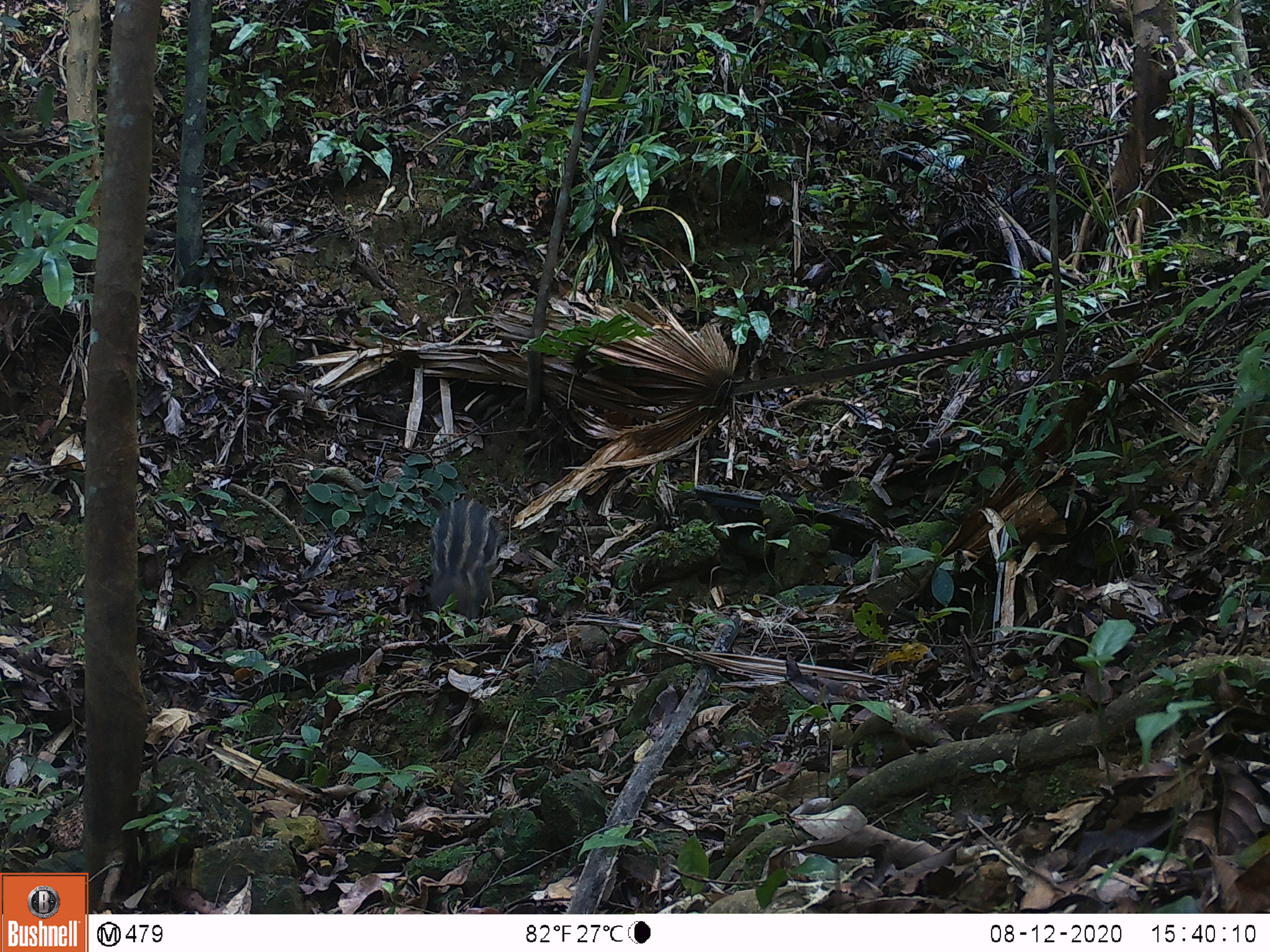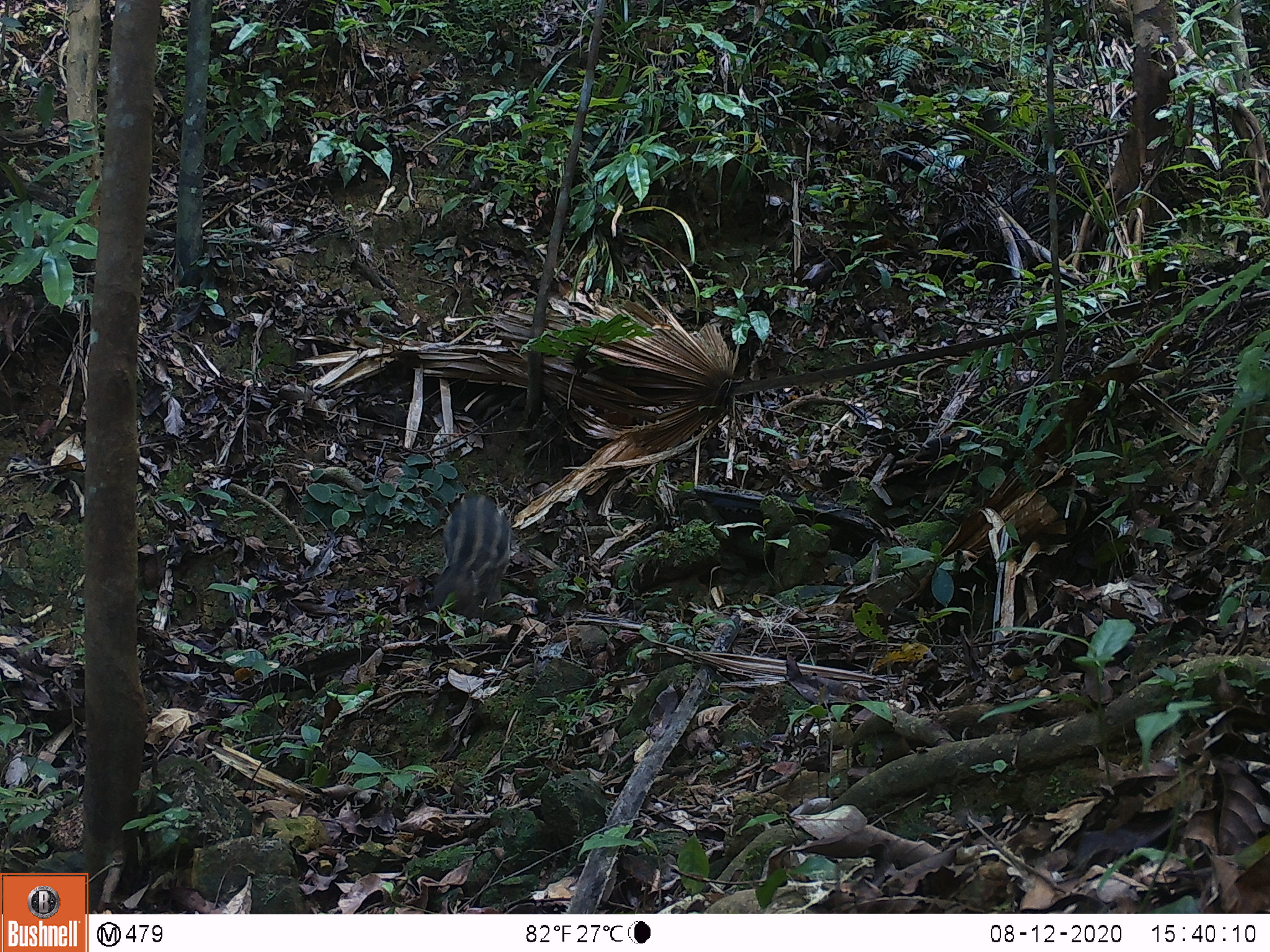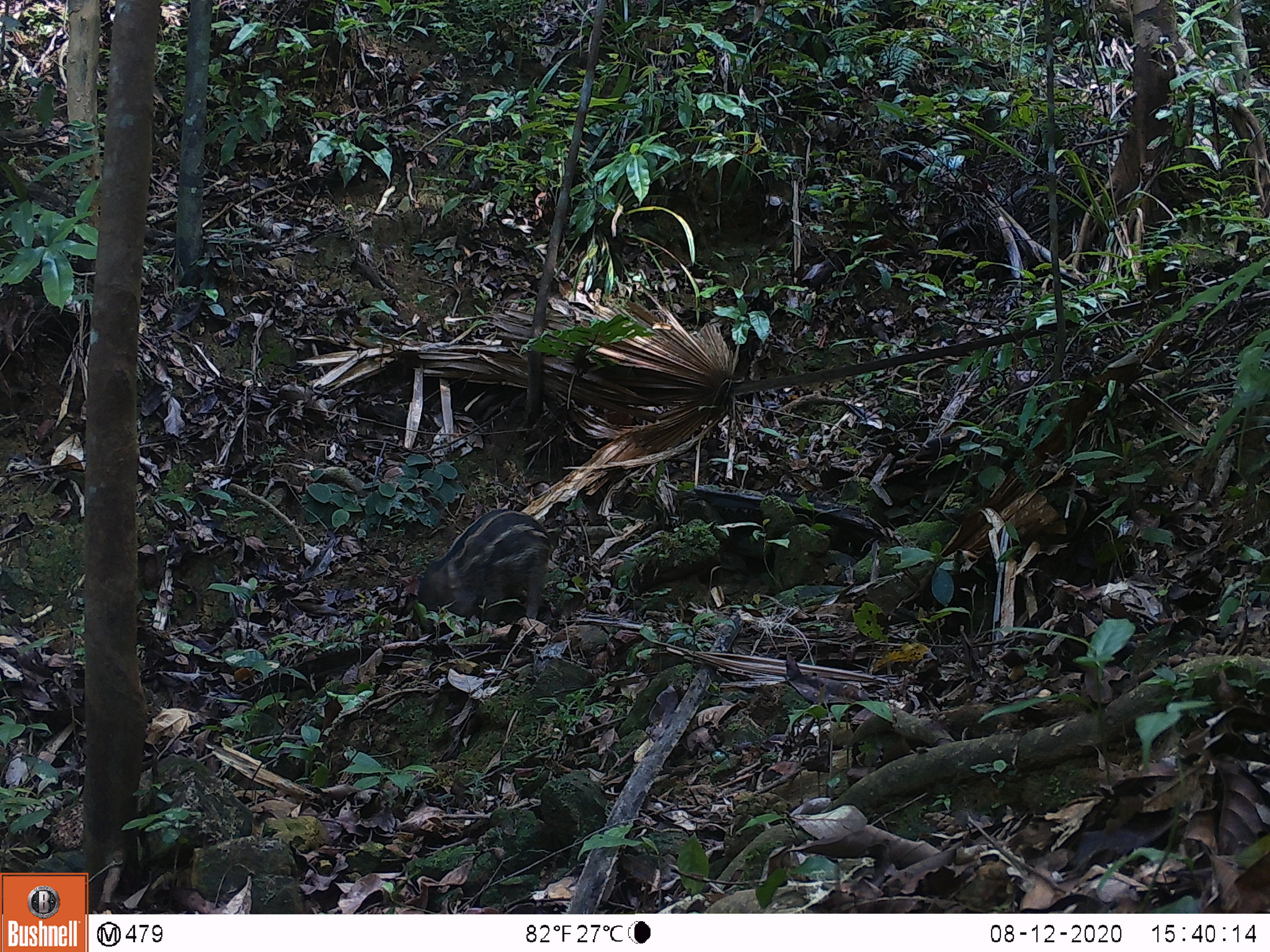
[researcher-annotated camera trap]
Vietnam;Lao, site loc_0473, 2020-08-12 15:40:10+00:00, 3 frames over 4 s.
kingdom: Animalia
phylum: Chordata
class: Mammalia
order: Artiodactyla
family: Suidae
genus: Sus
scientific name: Sus scrofa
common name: eurasian wild pig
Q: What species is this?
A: Eurasian wild pig (Sus scrofa).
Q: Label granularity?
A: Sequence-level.